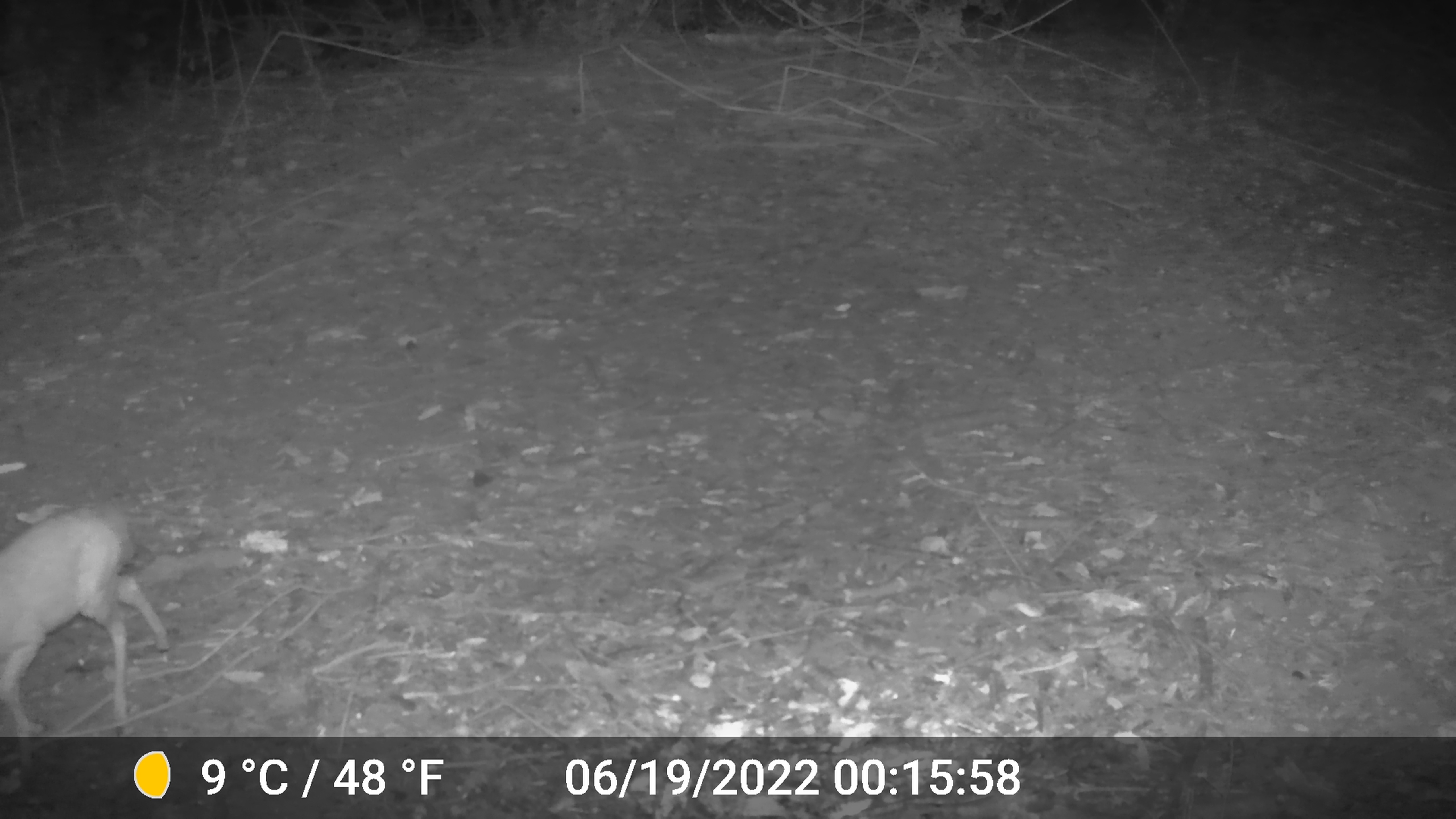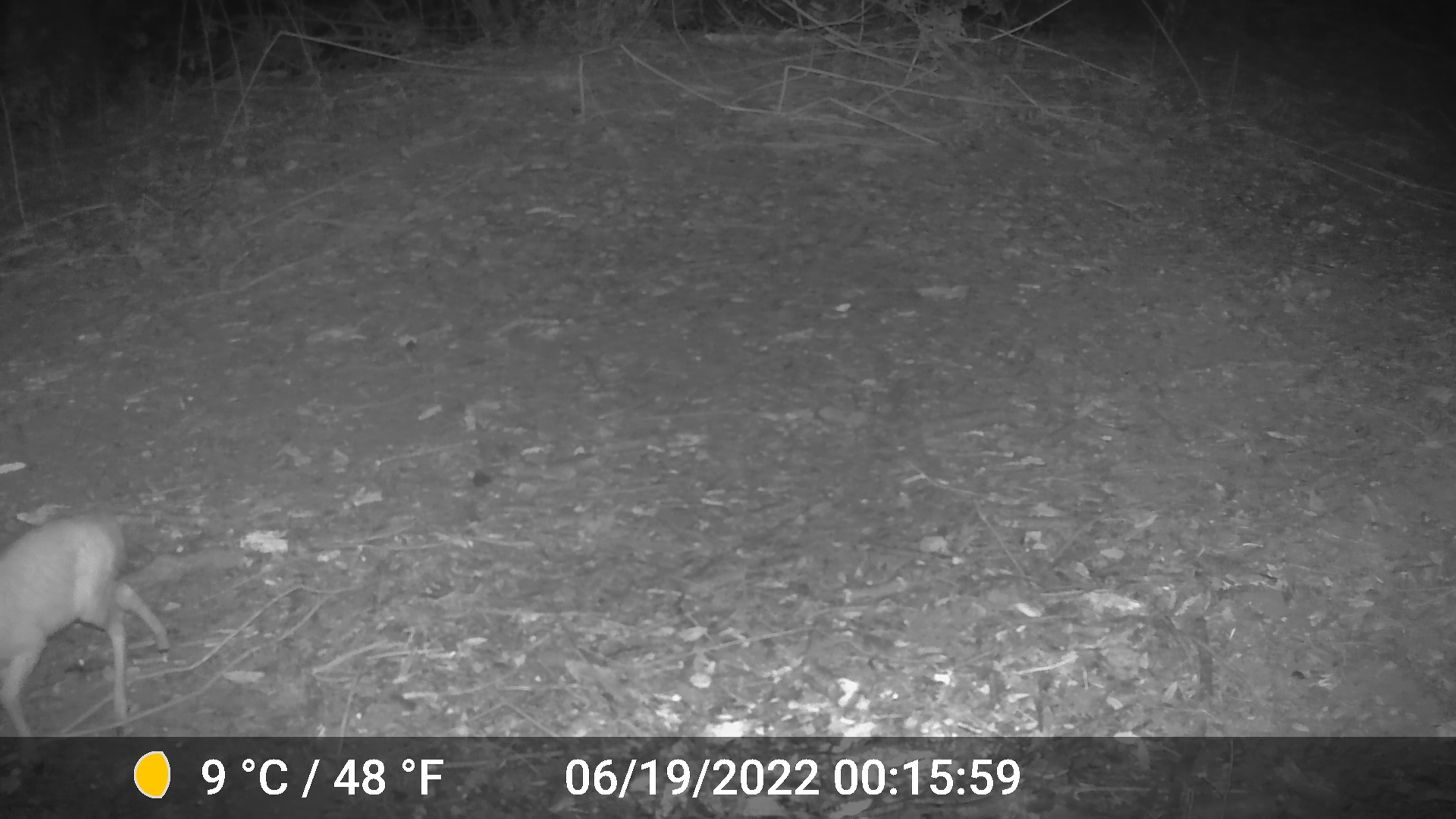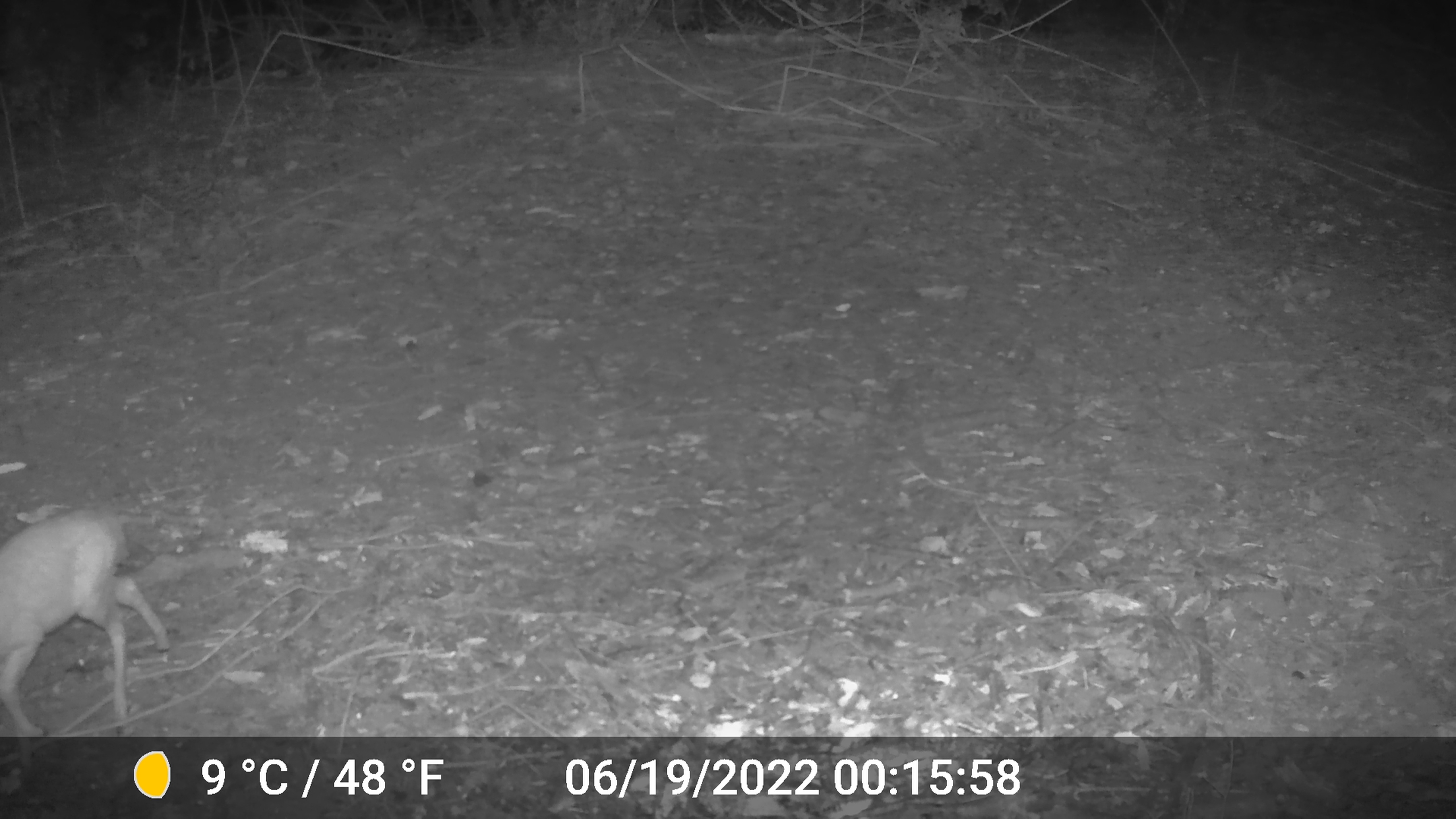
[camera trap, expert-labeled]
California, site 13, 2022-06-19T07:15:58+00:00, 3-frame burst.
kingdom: Animalia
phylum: Chordata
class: Mammalia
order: Artiodactyla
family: Cervidae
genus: Odocoileus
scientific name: Odocoileus hemionus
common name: mule deer